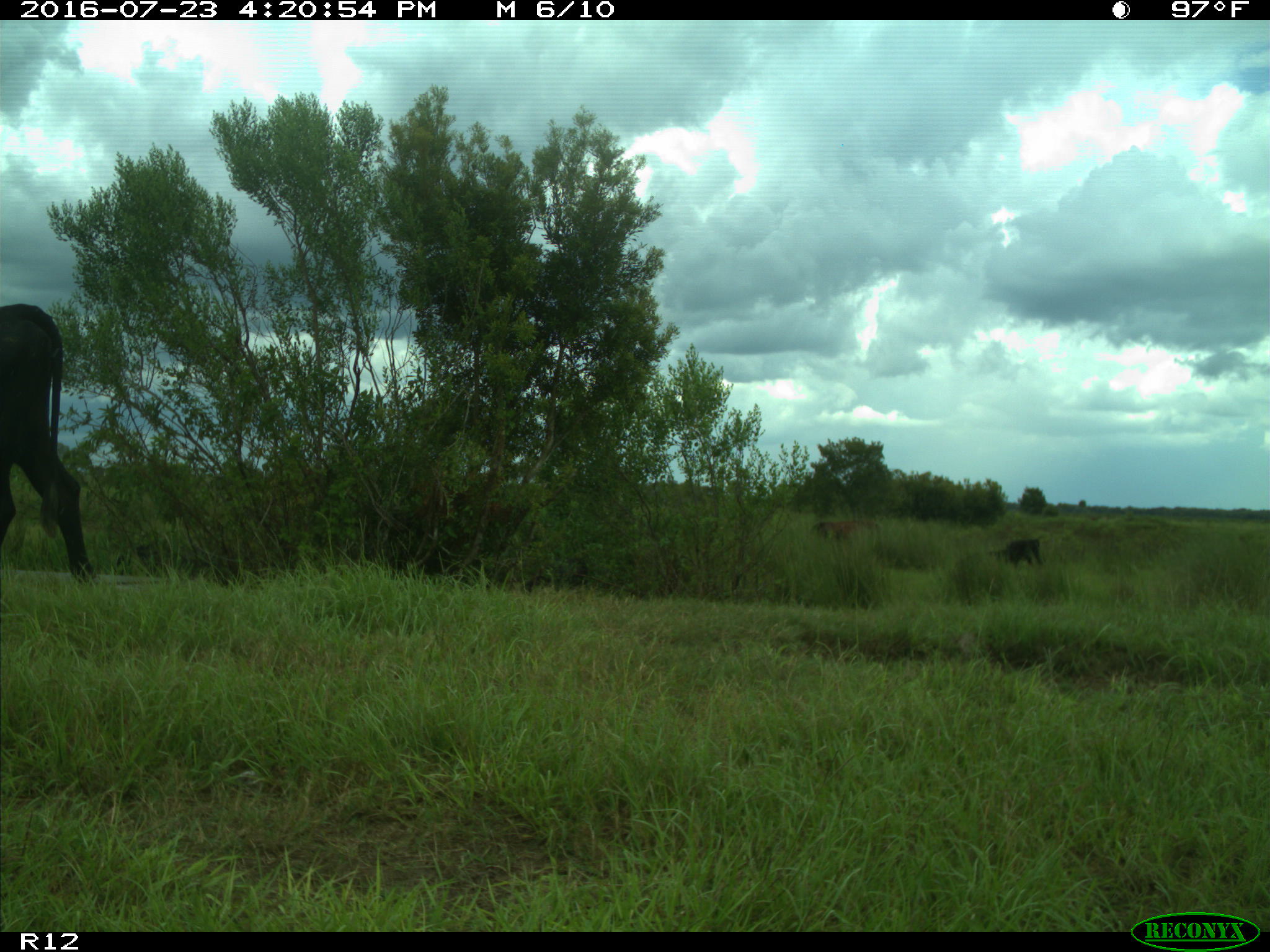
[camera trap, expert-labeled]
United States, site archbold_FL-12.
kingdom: Animalia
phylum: Chordata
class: Mammalia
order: Artiodactyla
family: Bovidae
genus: Bos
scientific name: Bos taurus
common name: domestic cow